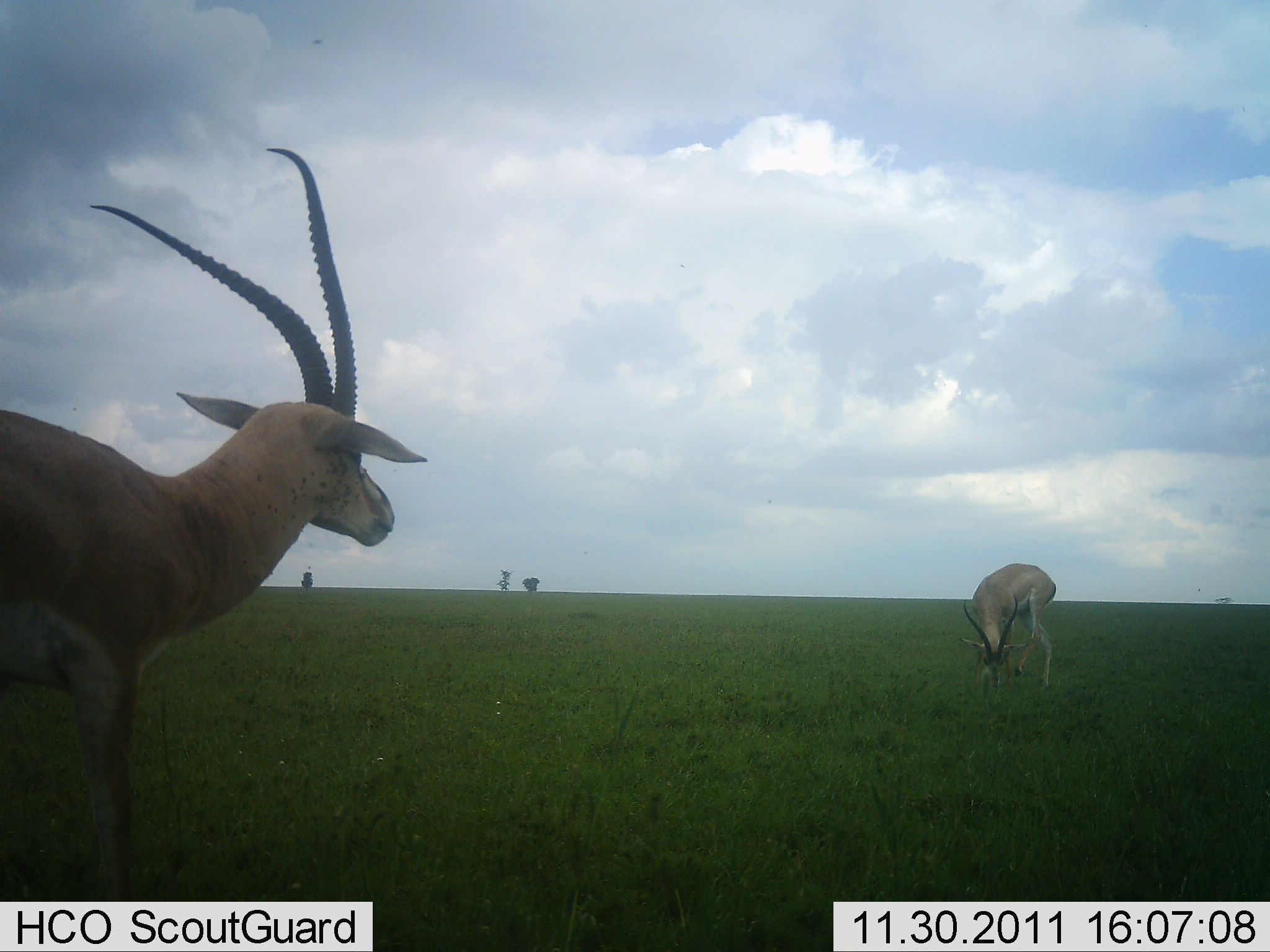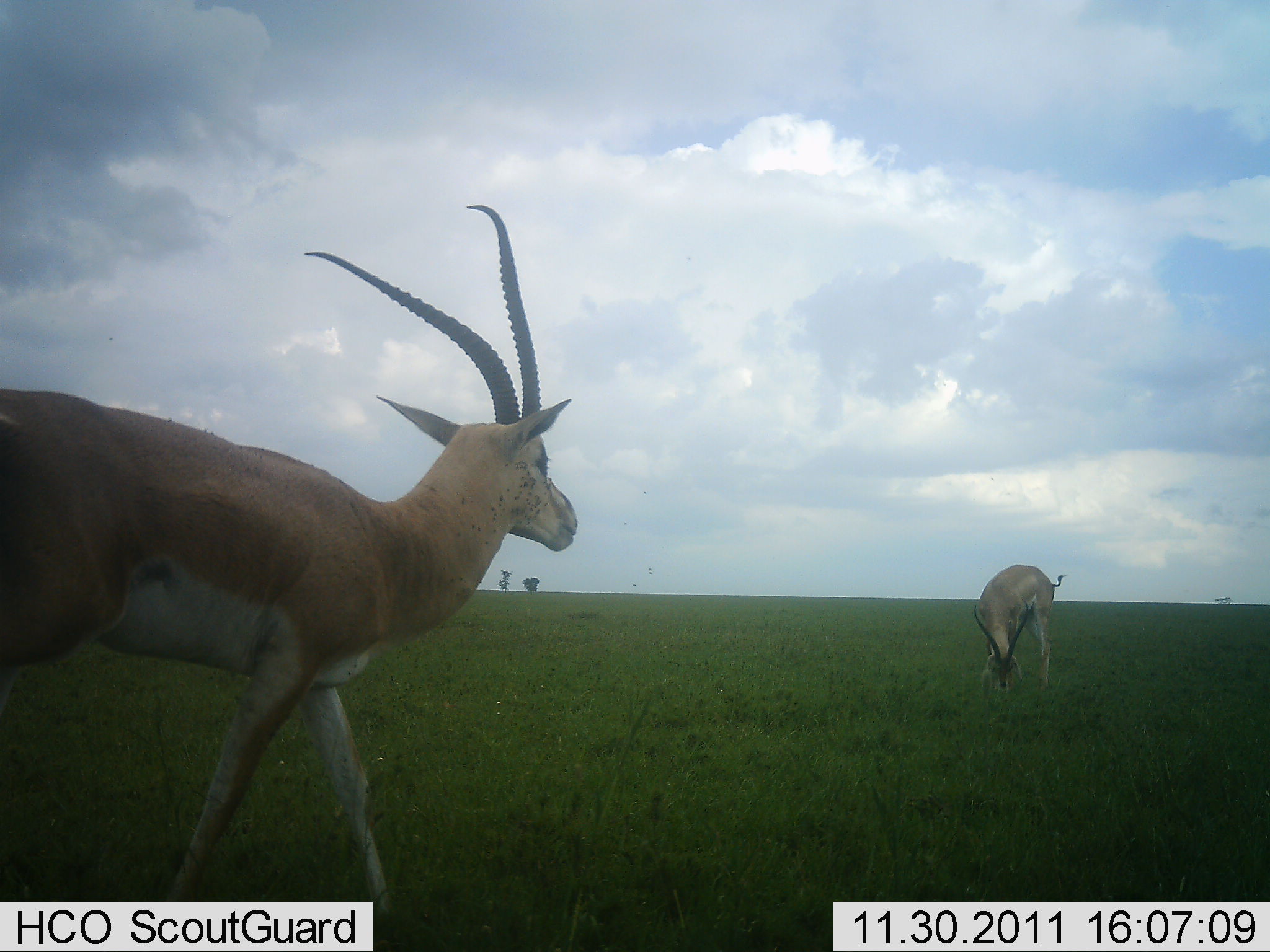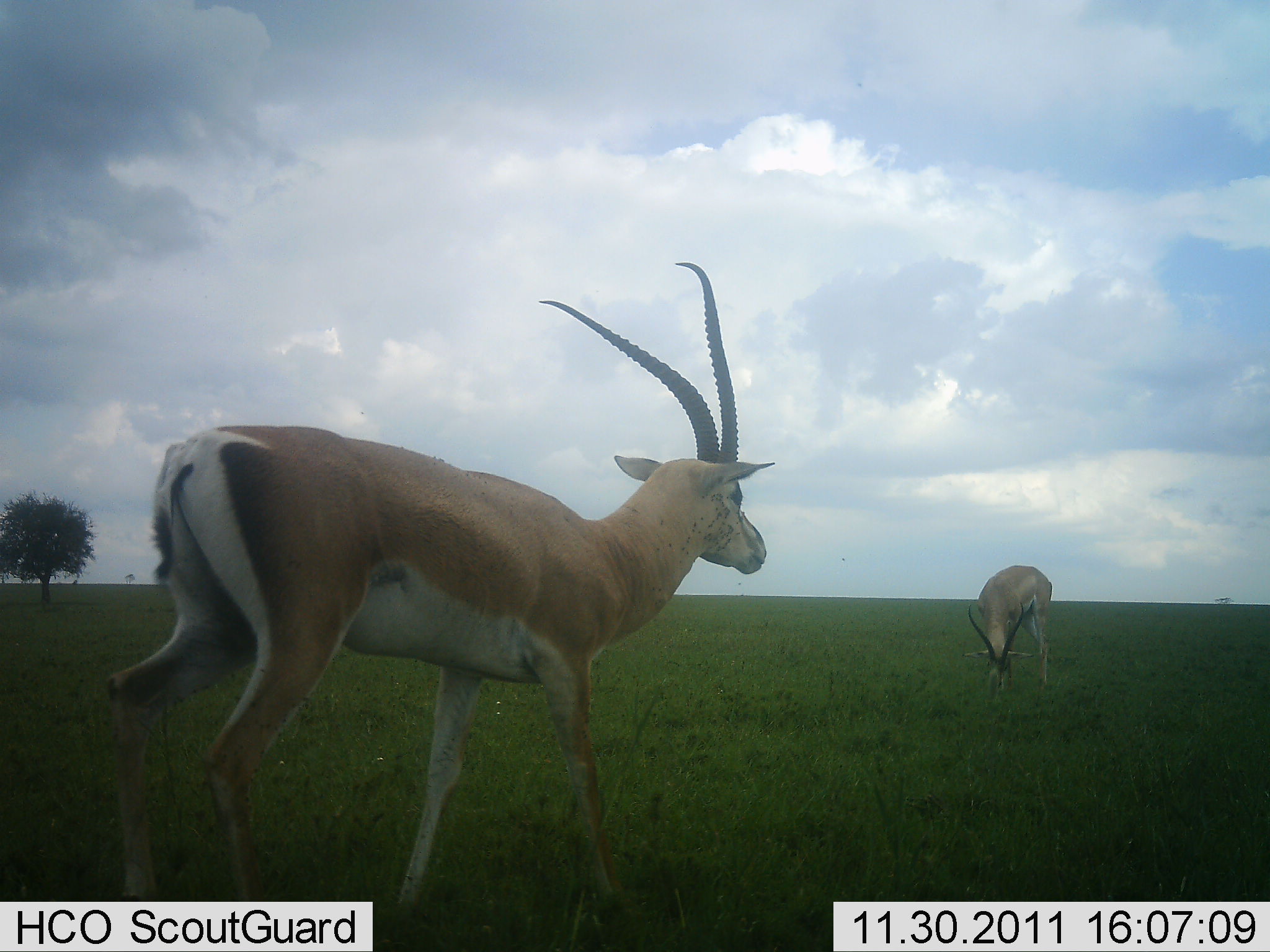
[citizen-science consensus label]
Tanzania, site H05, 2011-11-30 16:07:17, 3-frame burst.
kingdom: Animalia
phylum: Chordata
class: Mammalia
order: Artiodactyla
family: Bovidae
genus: Nanger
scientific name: Nanger granti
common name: grant's gazelle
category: gazellegrants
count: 2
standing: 36%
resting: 0%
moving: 64%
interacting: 0%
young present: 0%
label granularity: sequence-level